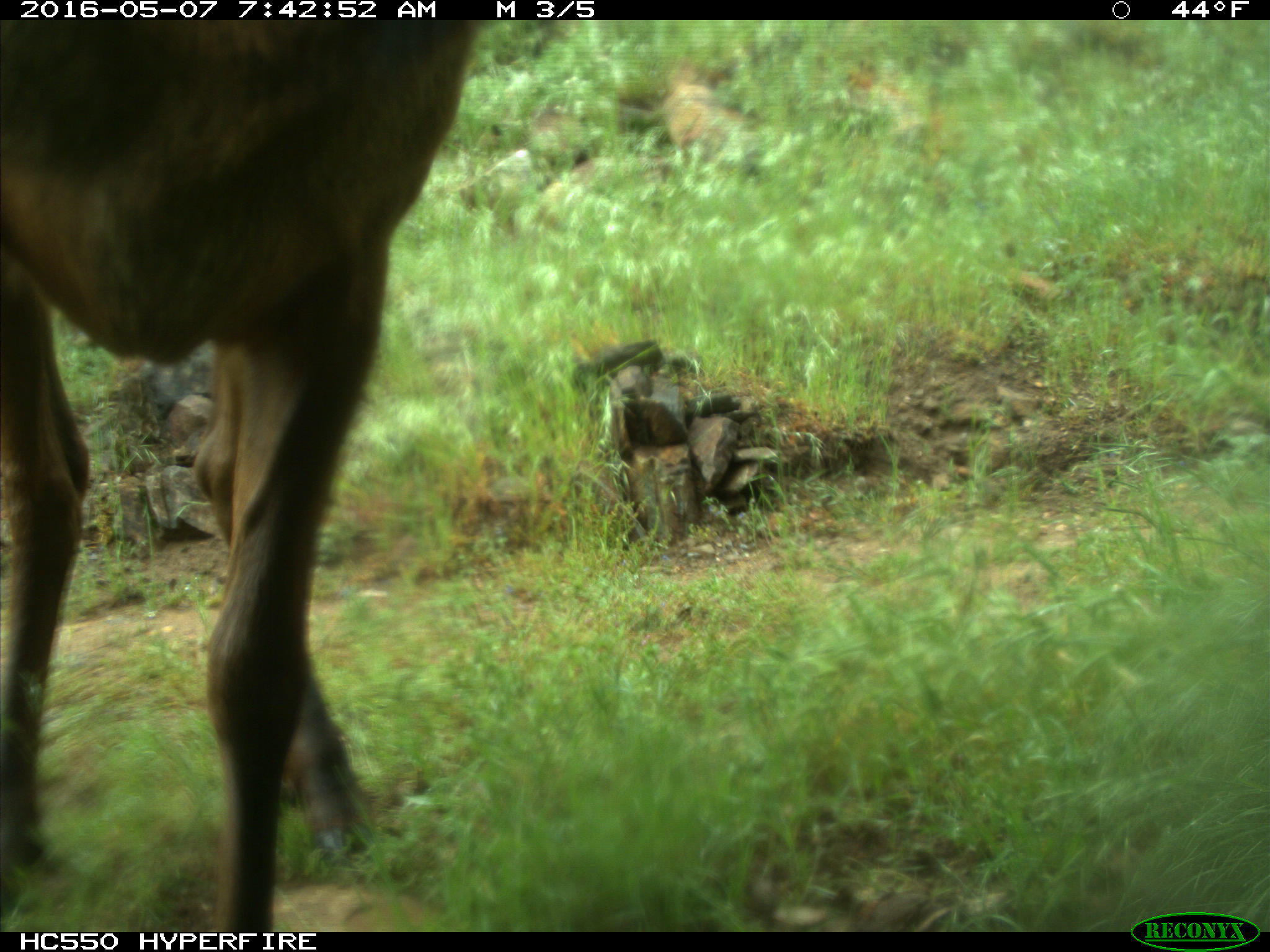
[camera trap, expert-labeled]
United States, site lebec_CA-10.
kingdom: Animalia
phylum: Chordata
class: Mammalia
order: Artiodactyla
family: Cervidae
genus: Cervus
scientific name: Cervus canadensis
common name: elk